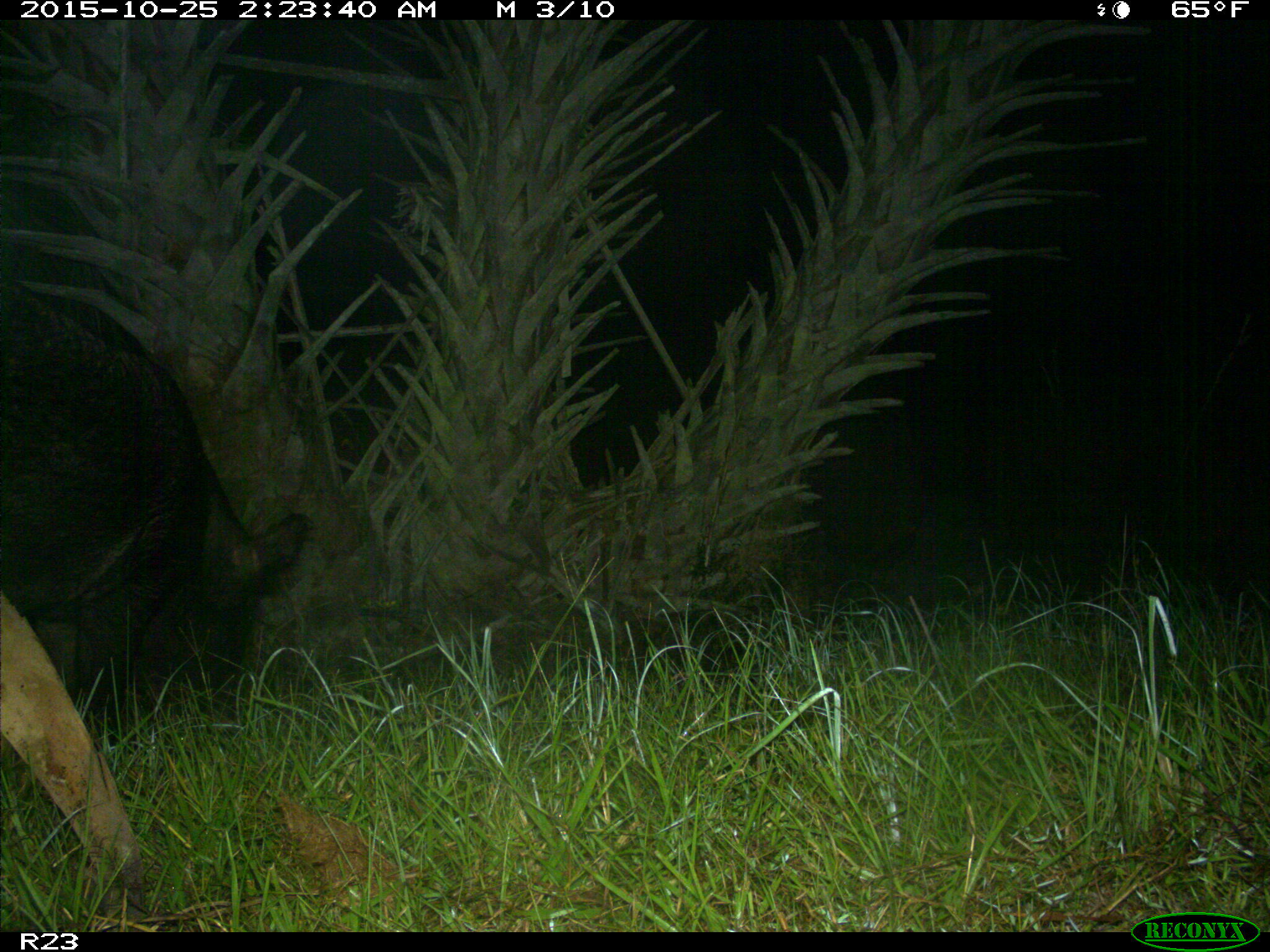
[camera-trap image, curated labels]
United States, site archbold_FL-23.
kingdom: Animalia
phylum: Chordata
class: Mammalia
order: Artiodactyla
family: Suidae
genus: Sus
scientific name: Sus scrofa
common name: wild boar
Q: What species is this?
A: Sus scrofa (wild boar).